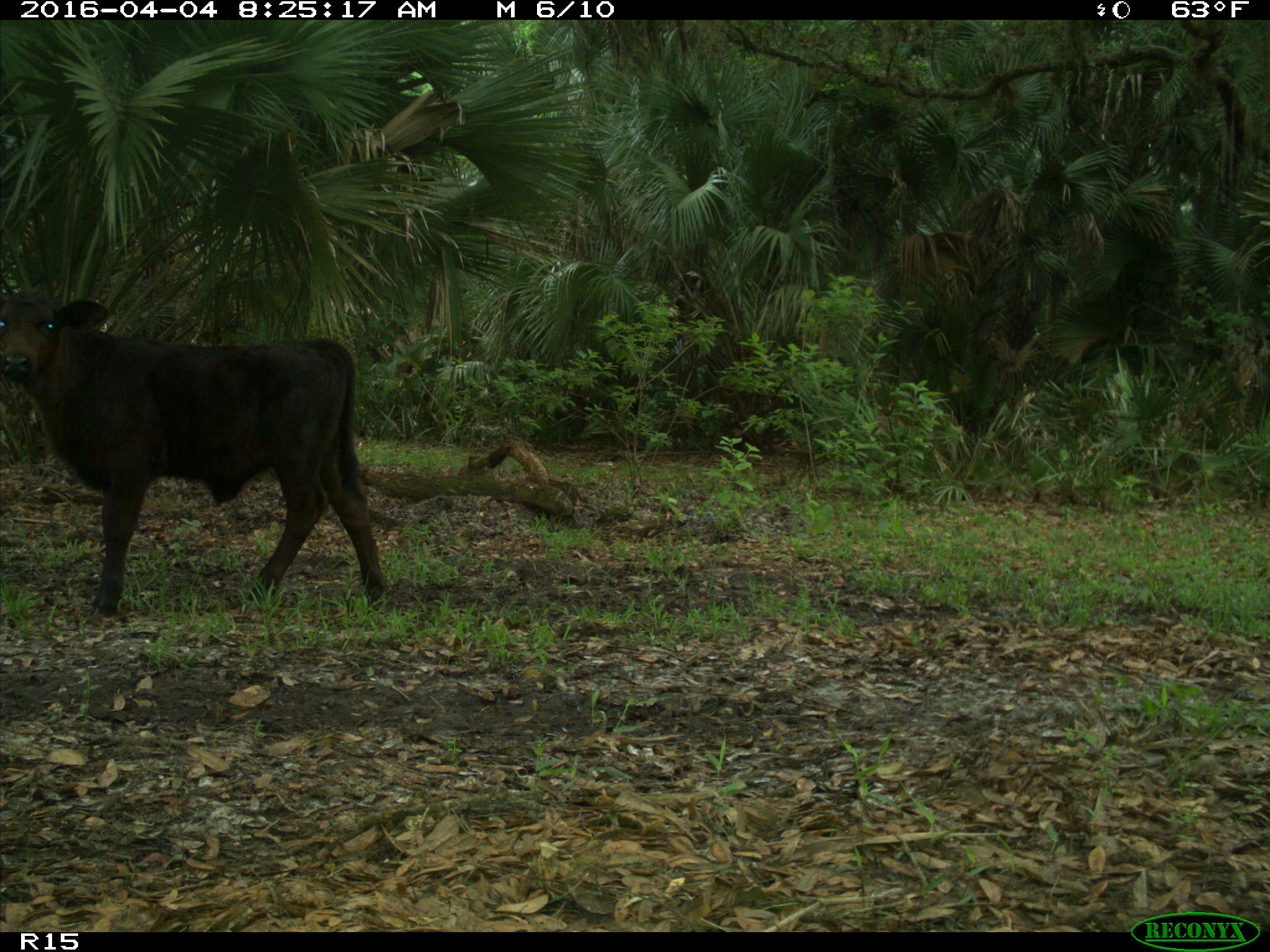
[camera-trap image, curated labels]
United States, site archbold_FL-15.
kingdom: Animalia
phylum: Chordata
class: Mammalia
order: Artiodactyla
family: Bovidae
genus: Bos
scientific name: Bos taurus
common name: domestic cow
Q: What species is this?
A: Bos taurus (domestic cow).